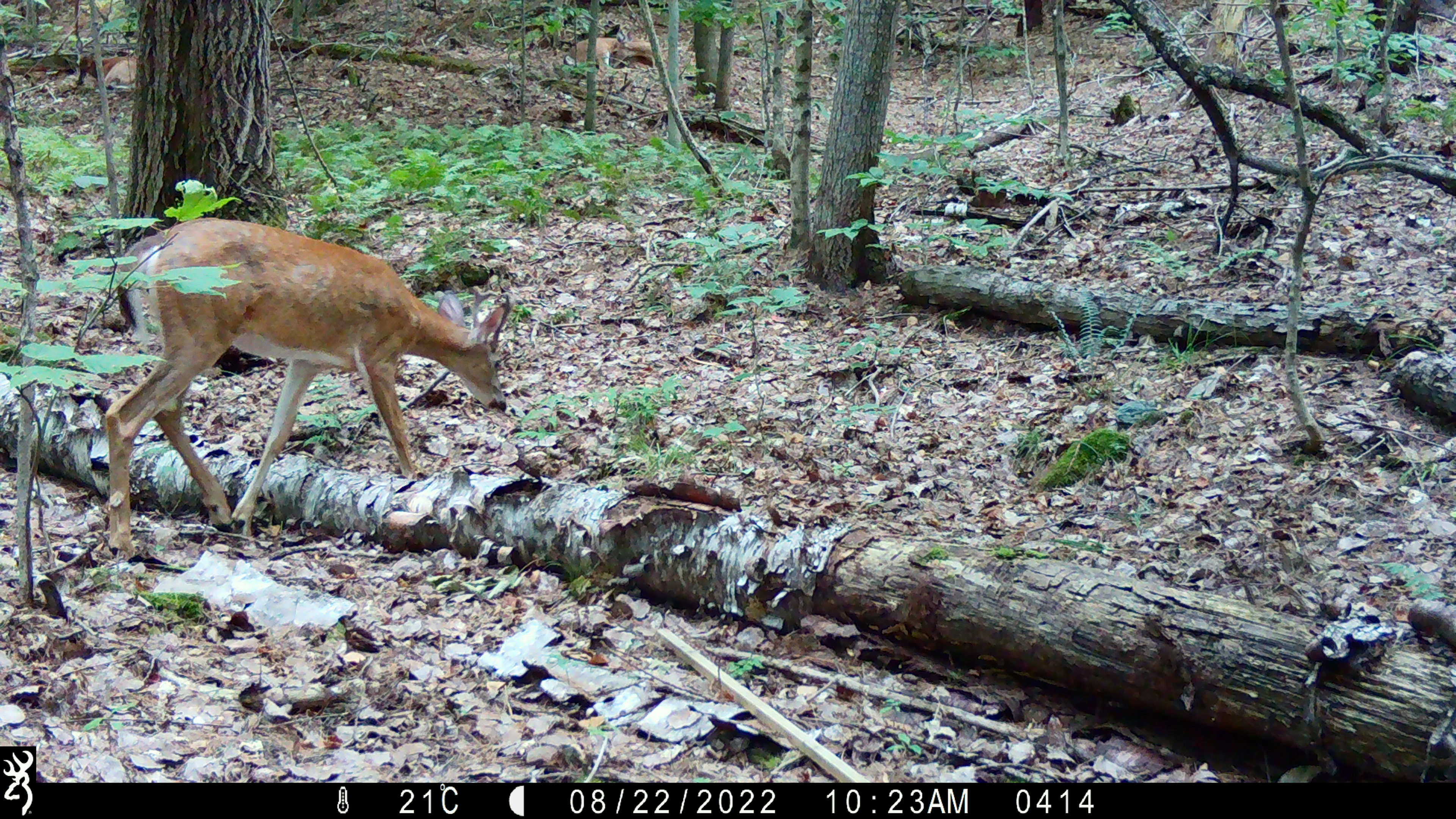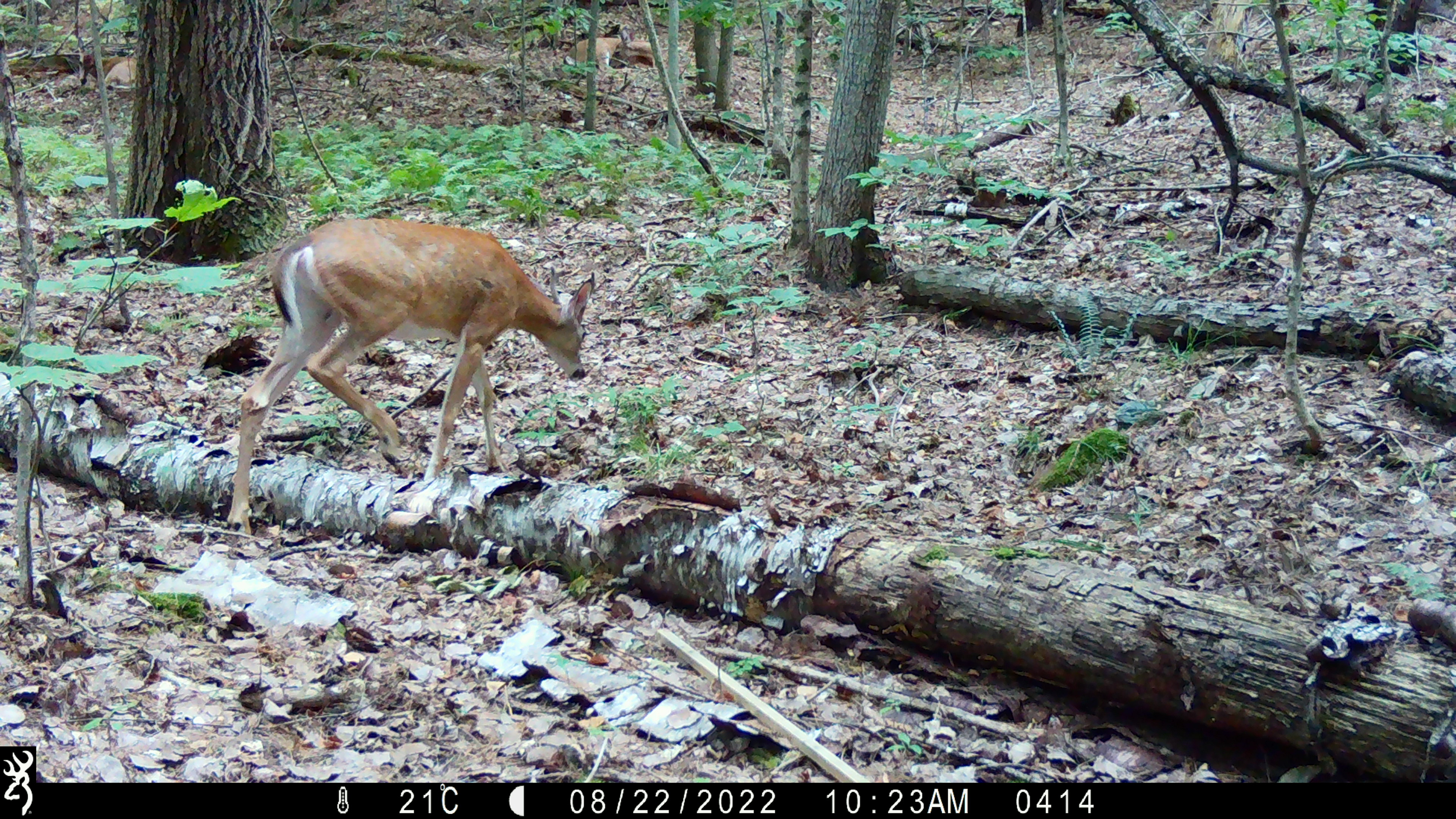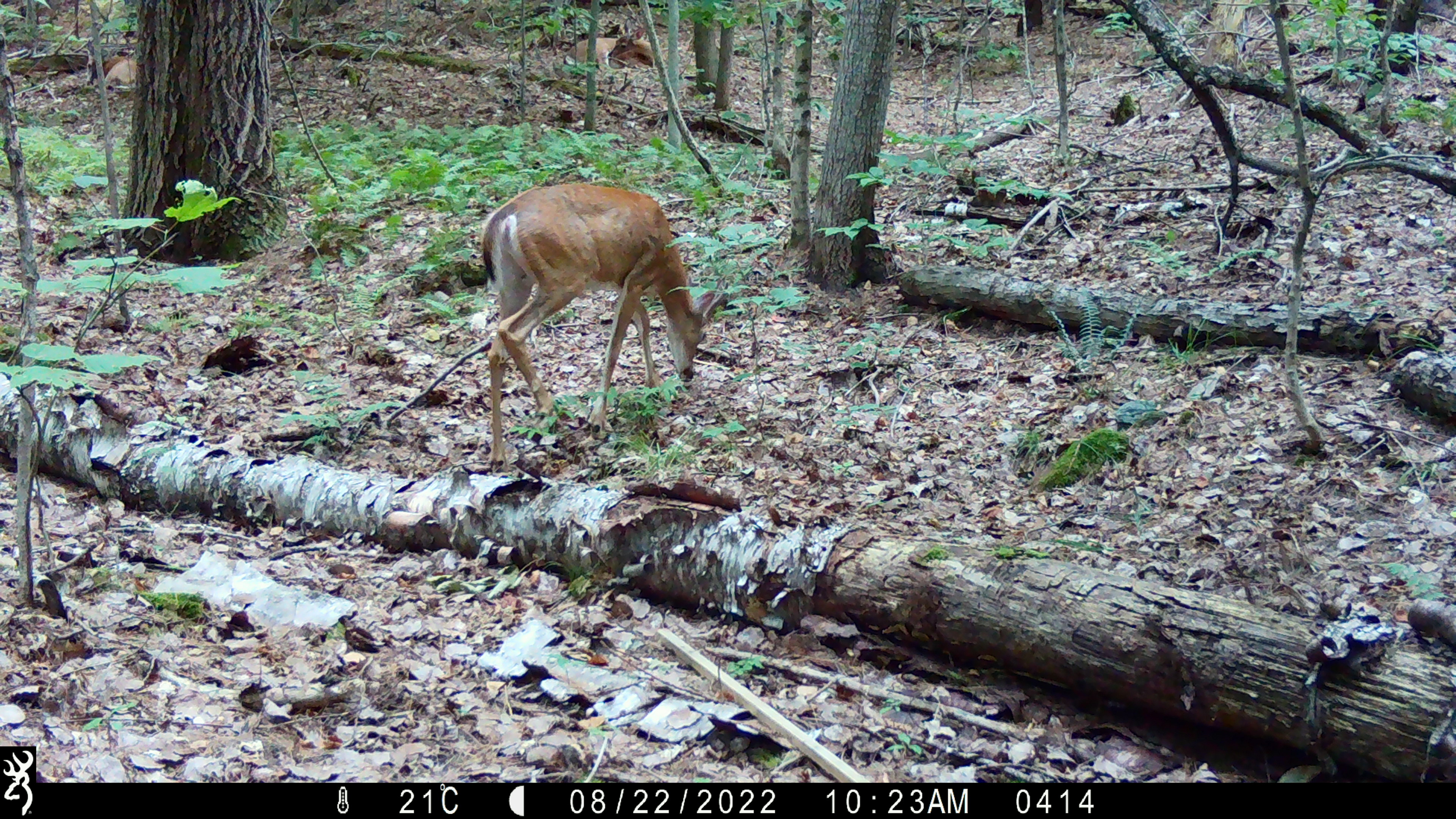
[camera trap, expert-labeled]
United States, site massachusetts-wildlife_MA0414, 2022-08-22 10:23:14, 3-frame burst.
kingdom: Animalia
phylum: Chordata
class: Mammalia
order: Artiodactyla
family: Cervidae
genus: Odocoileus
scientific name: Odocoileus virginianus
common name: white-tailed deer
White-tailed deer (Odocoileus virginianus).